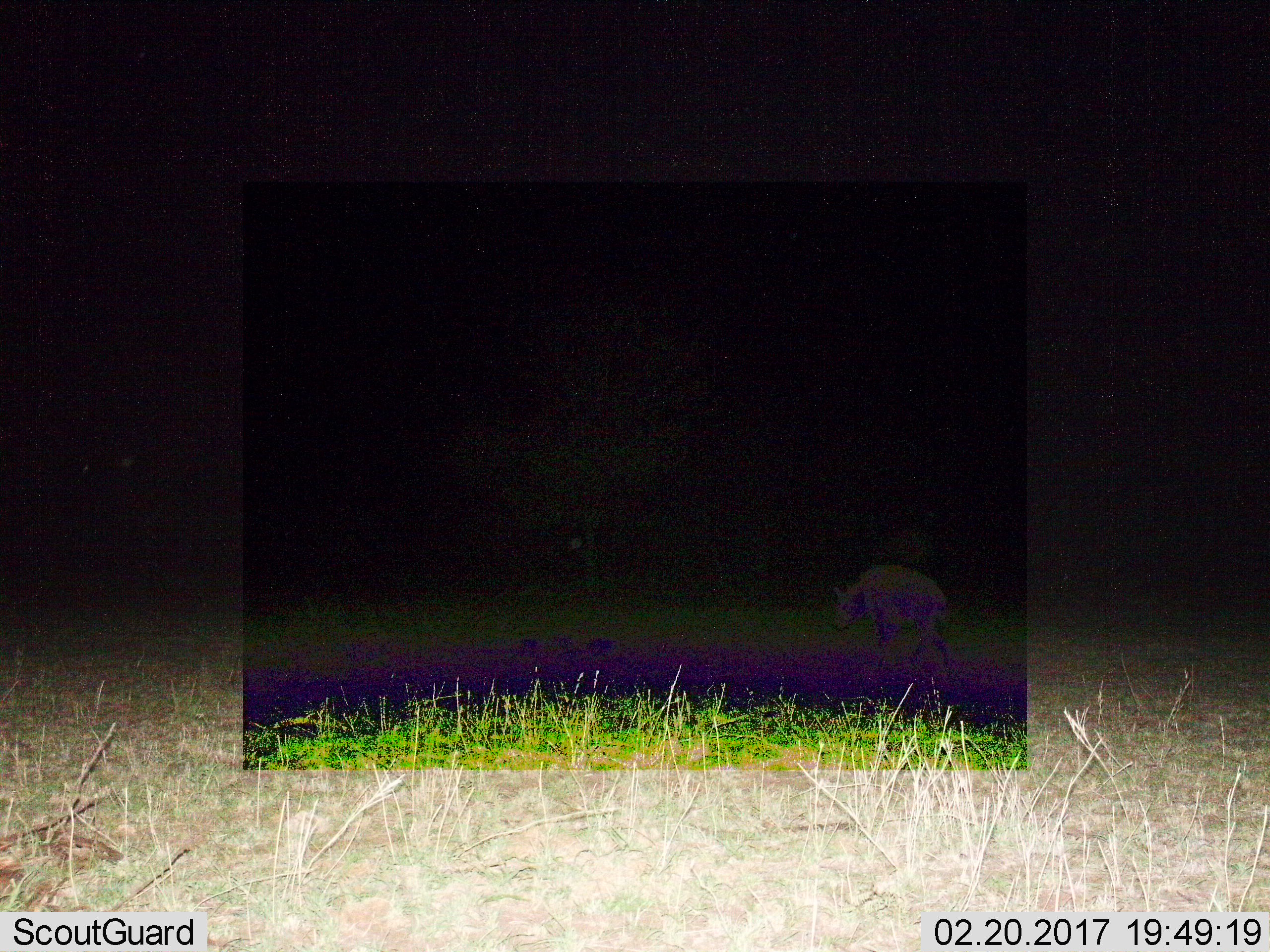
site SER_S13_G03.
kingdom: Animalia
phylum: Chordata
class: Mammalia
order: Carnivora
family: Hyaenidae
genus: Crocuta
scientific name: Crocuta crocuta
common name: spotted hyena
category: hyenaspotted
Hyenaspotted (spotted hyena) (Crocuta crocuta), count 1. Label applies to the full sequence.